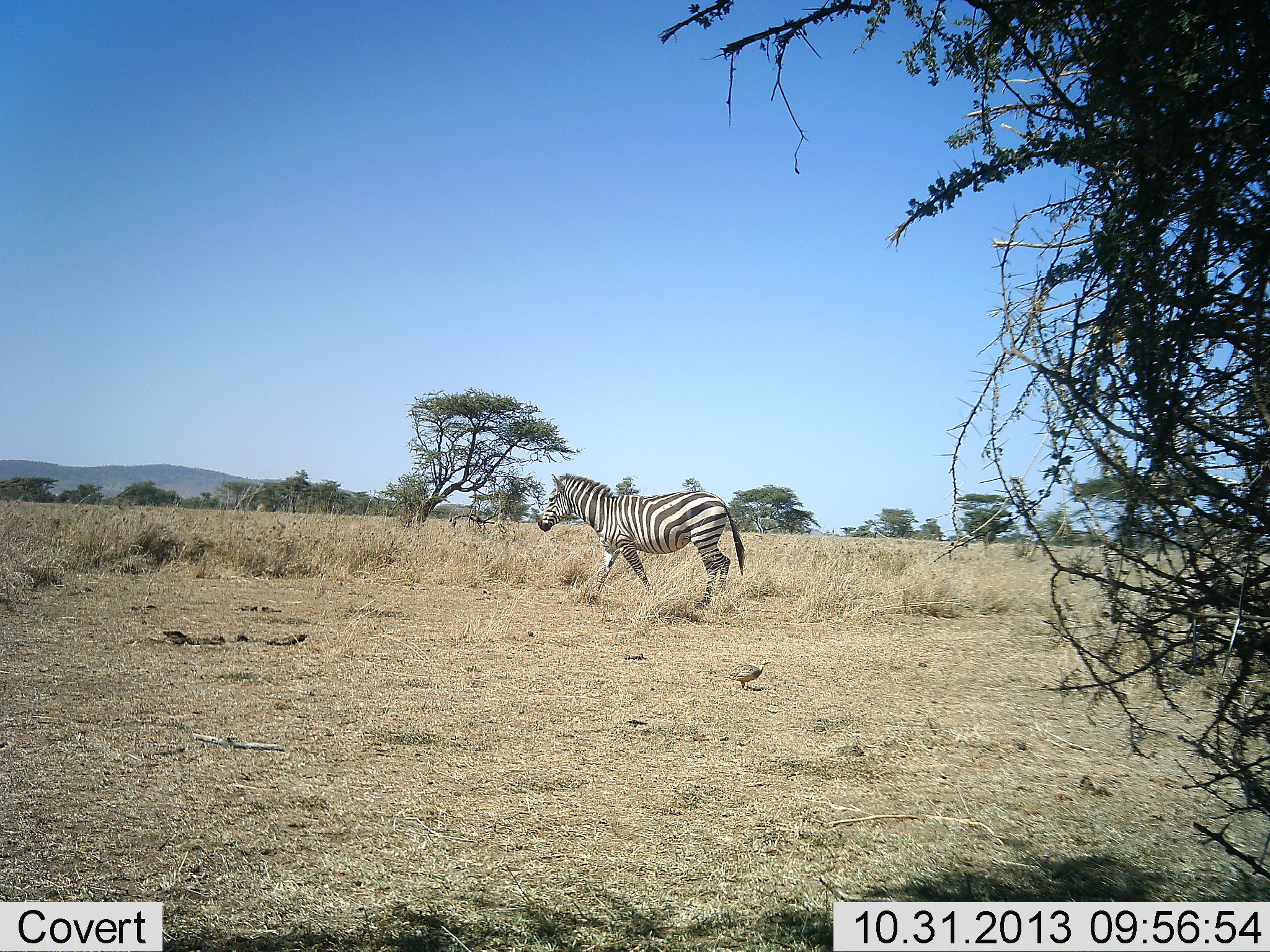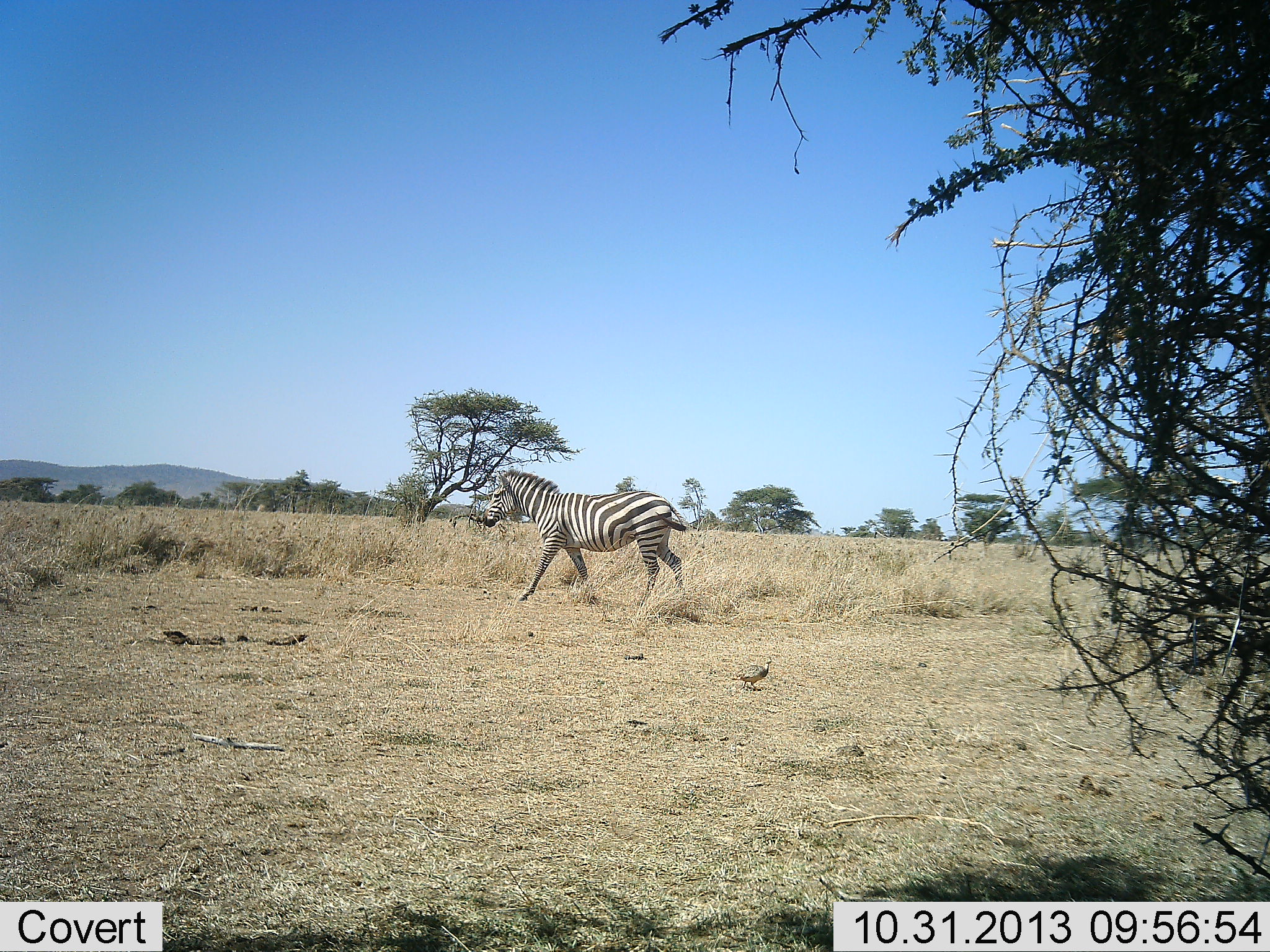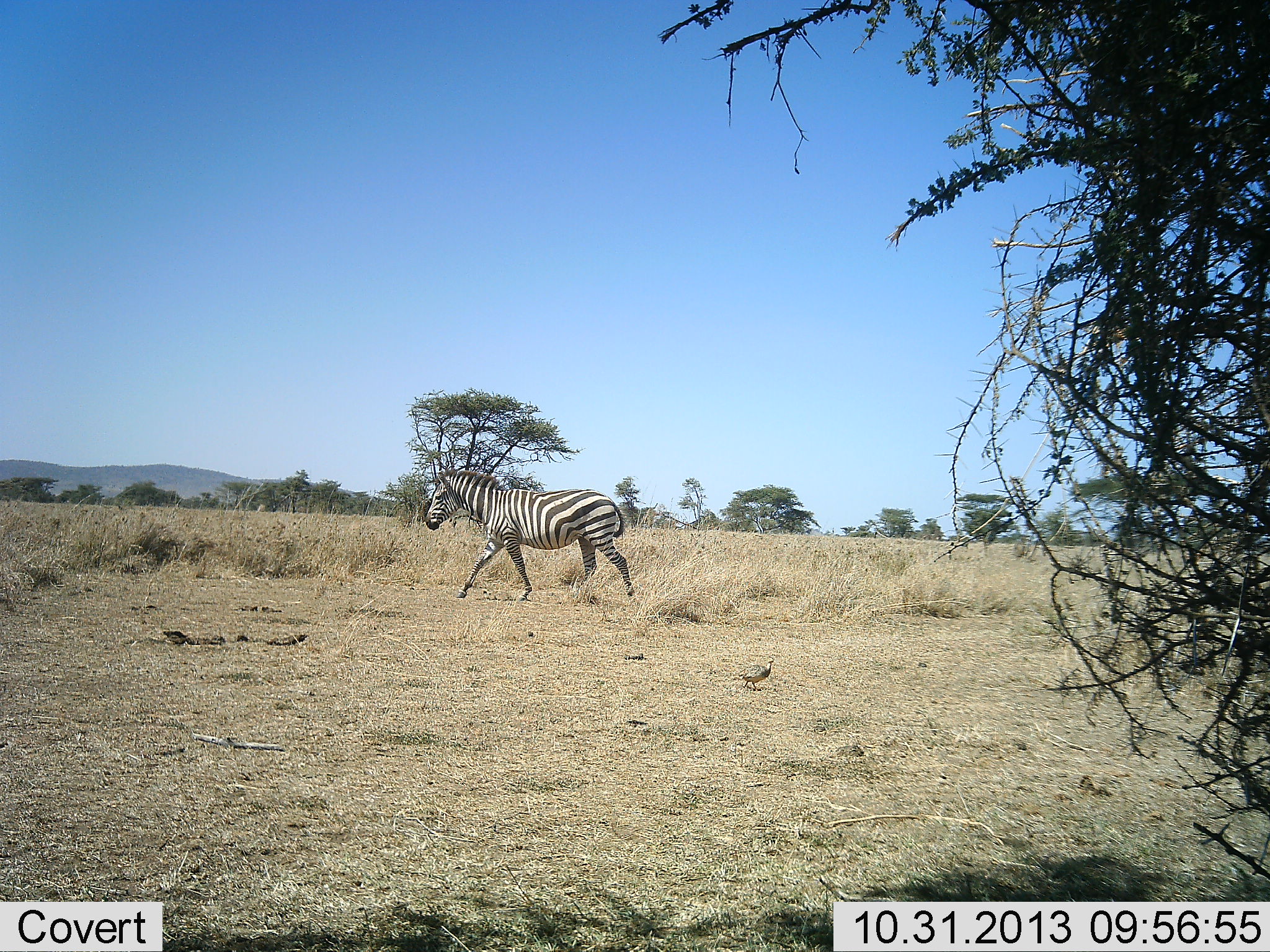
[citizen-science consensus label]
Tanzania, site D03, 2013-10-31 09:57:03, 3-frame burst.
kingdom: Animalia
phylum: Chordata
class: Aves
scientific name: Aves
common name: bird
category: otherbird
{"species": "otherbird (bird) (Aves)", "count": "1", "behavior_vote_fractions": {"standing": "60%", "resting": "0%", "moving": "40%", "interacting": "0%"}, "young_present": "0%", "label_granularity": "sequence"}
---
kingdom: Animalia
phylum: Chordata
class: Mammalia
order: Perissodactyla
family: Equidae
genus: Equus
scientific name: Equus quagga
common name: plains zebra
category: zebra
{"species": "zebra (plains zebra) (Equus quagga)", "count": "1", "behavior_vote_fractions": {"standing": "0%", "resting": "0%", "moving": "100%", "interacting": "0%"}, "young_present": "0%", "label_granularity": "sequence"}